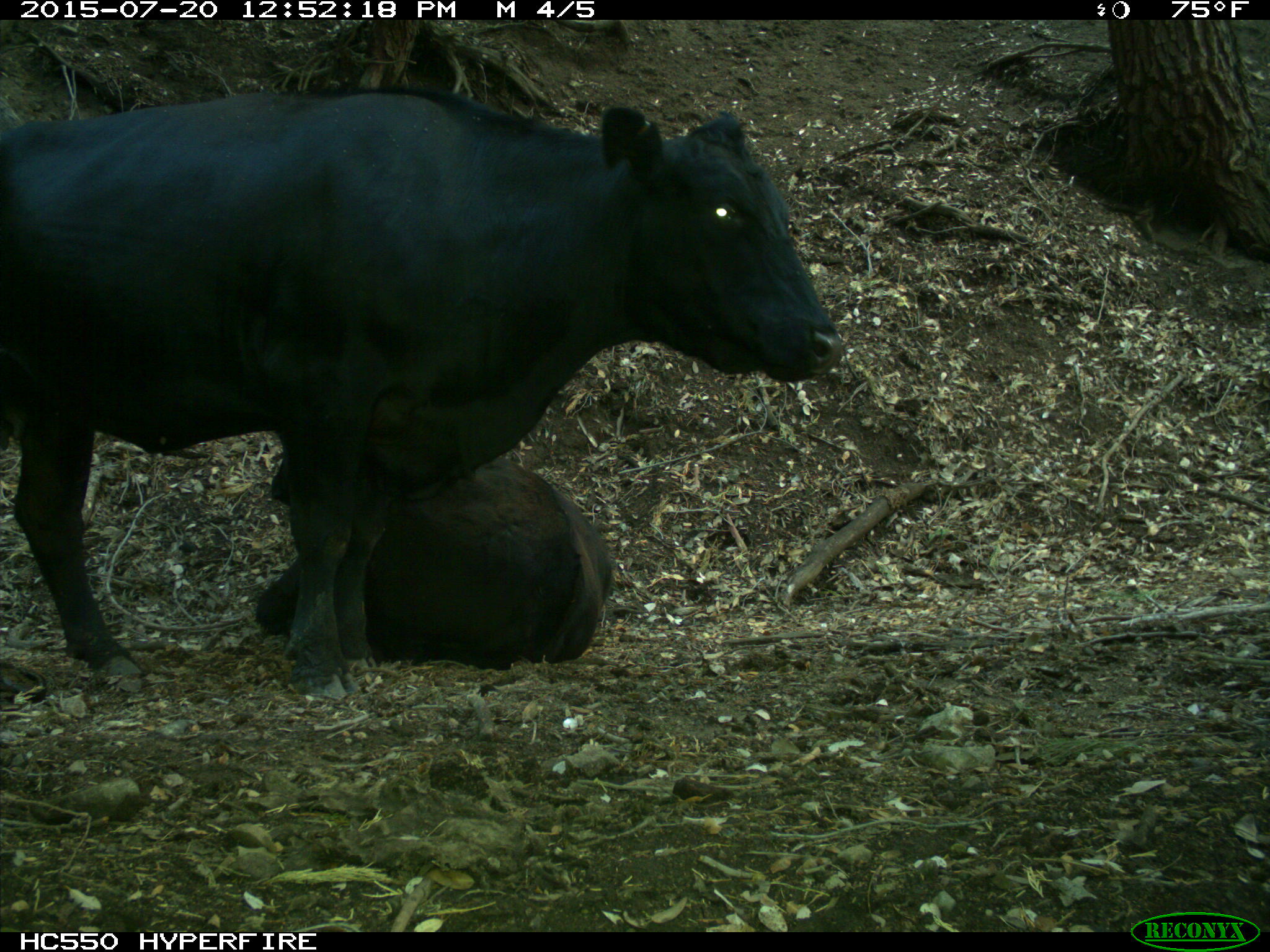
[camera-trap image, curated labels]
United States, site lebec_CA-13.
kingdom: Animalia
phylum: Chordata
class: Mammalia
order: Artiodactyla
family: Bovidae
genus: Bos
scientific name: Bos taurus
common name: domestic cow